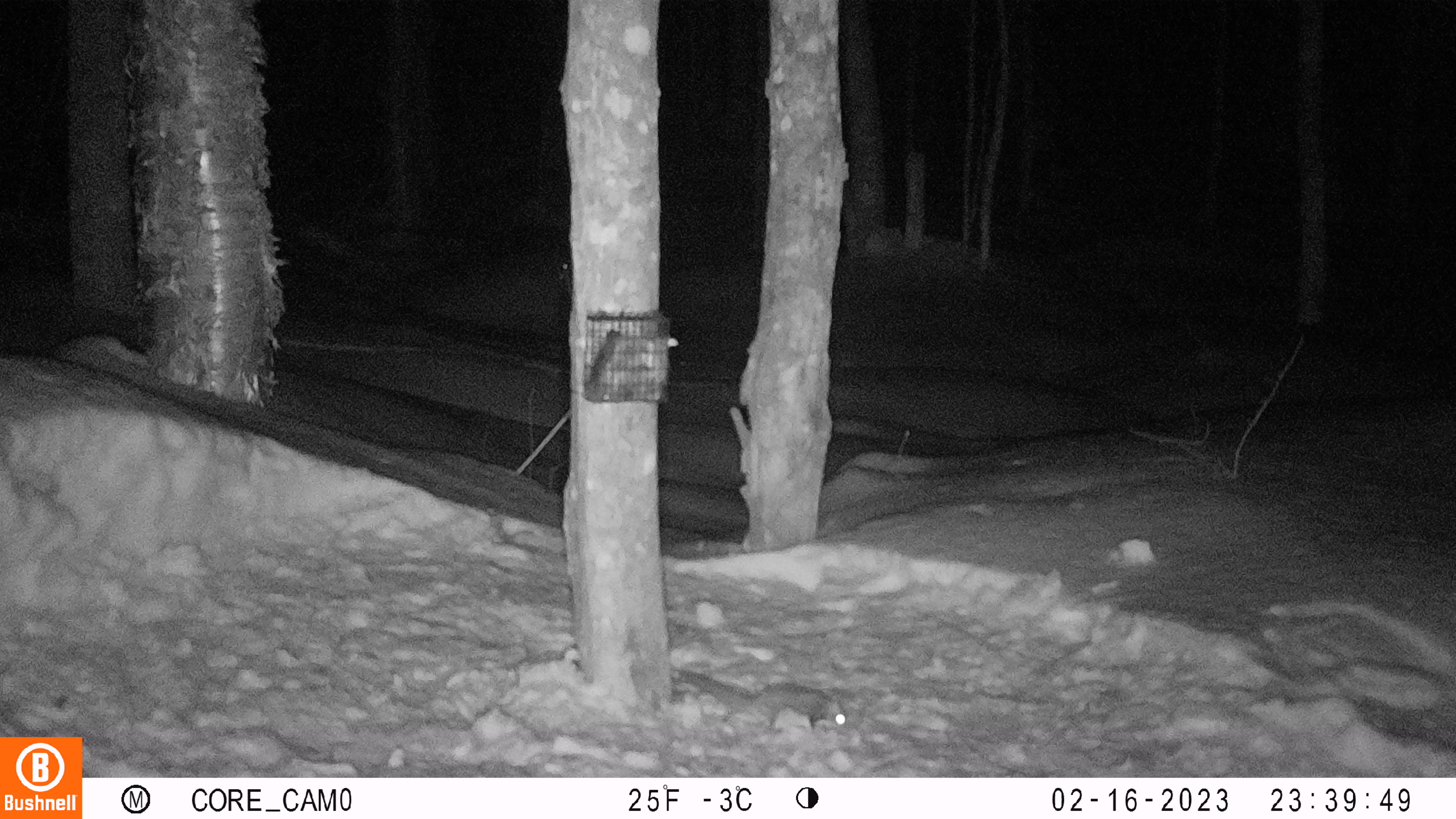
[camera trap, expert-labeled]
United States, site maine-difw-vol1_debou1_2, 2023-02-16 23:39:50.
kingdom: Animalia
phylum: Chordata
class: Mammalia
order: Rodentia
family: Sciuridae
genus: Glaucomys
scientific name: Glaucomys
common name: flying squirrel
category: flying squirrel sp.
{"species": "flying squirrel sp. (flying squirrel) (Glaucomys)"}